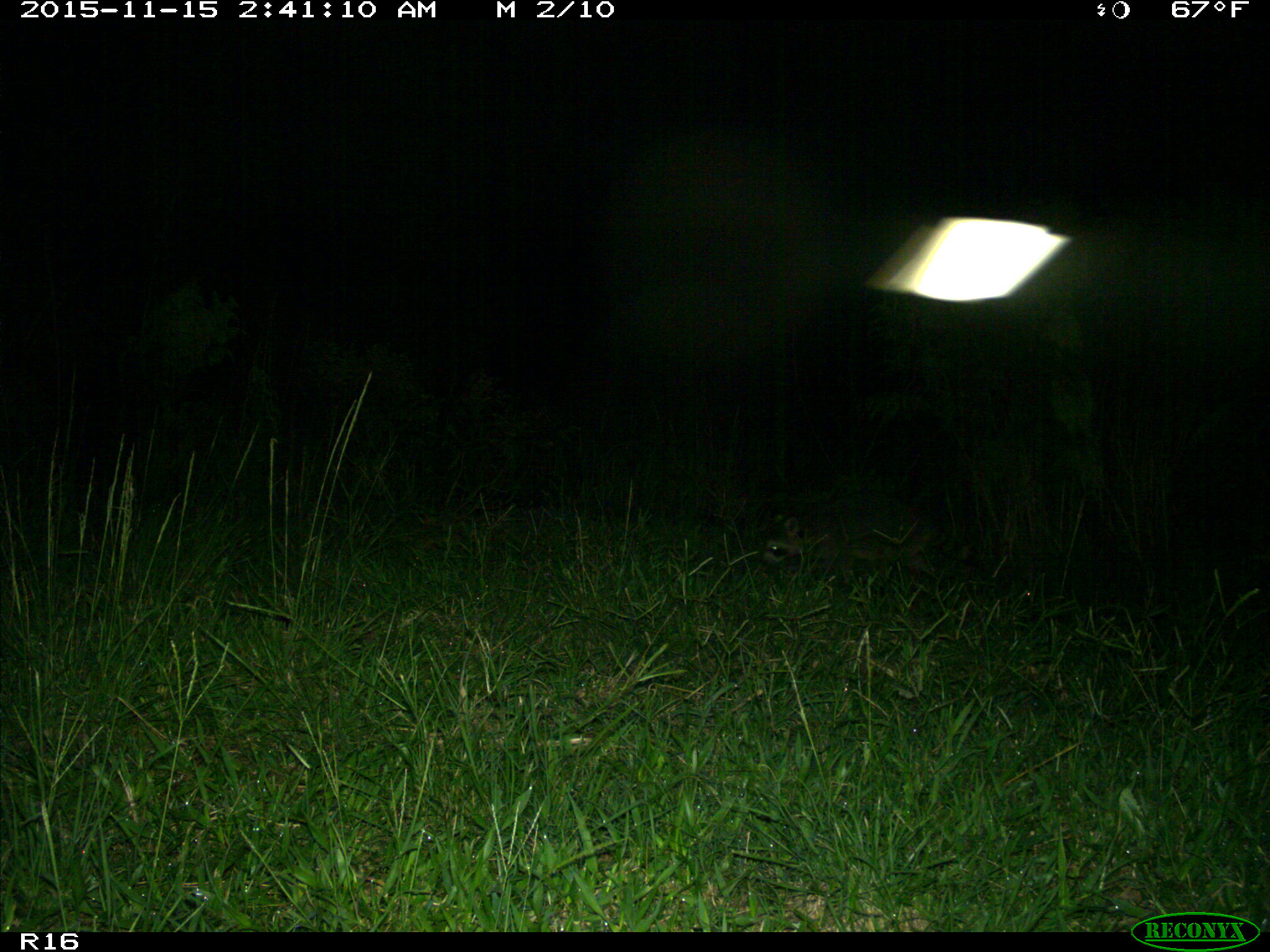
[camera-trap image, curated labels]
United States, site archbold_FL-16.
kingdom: Animalia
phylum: Chordata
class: Mammalia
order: Carnivora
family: Procyonidae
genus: Procyon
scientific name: Procyon lotor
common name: common raccoon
Procyon lotor (common raccoon).